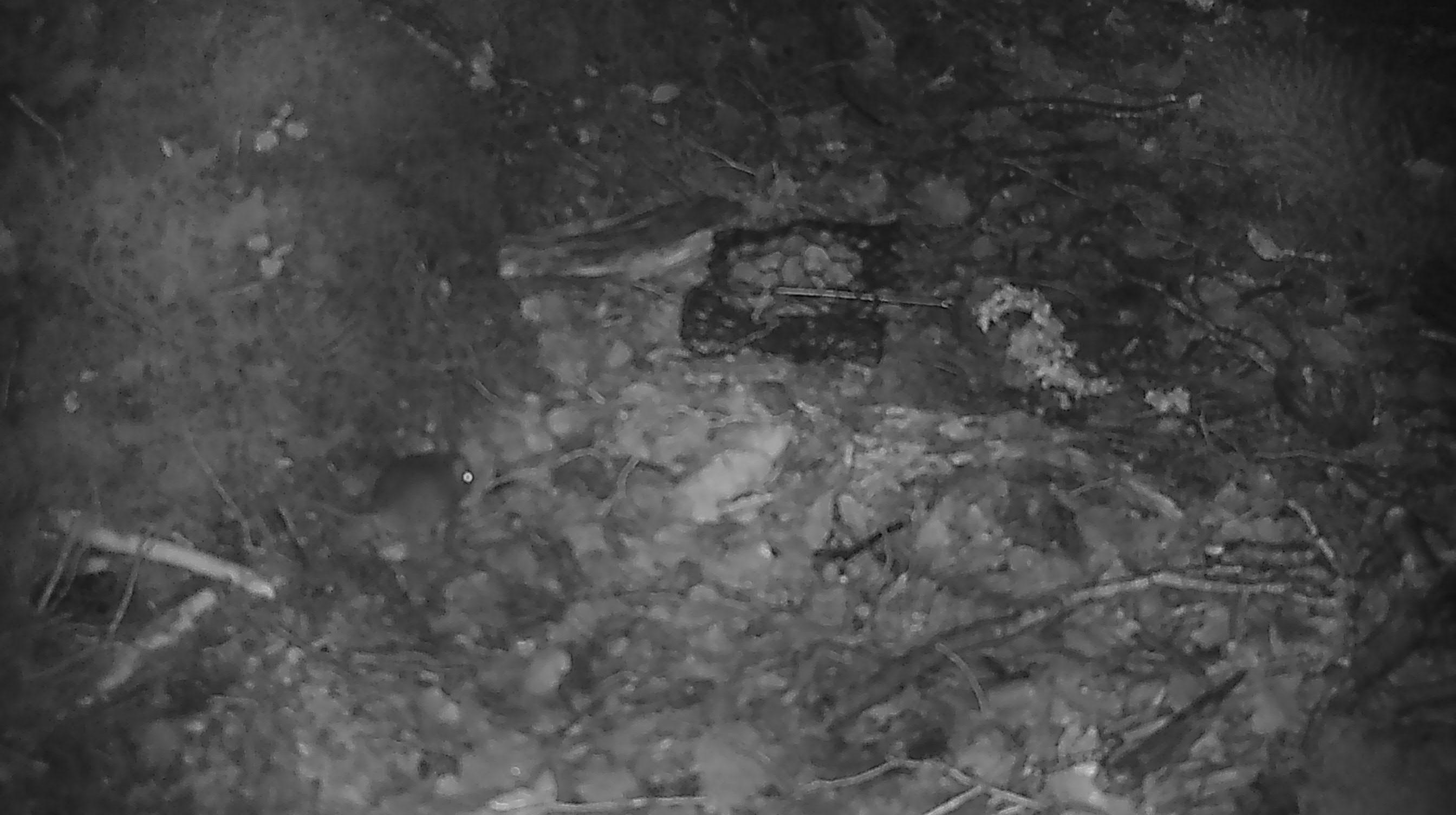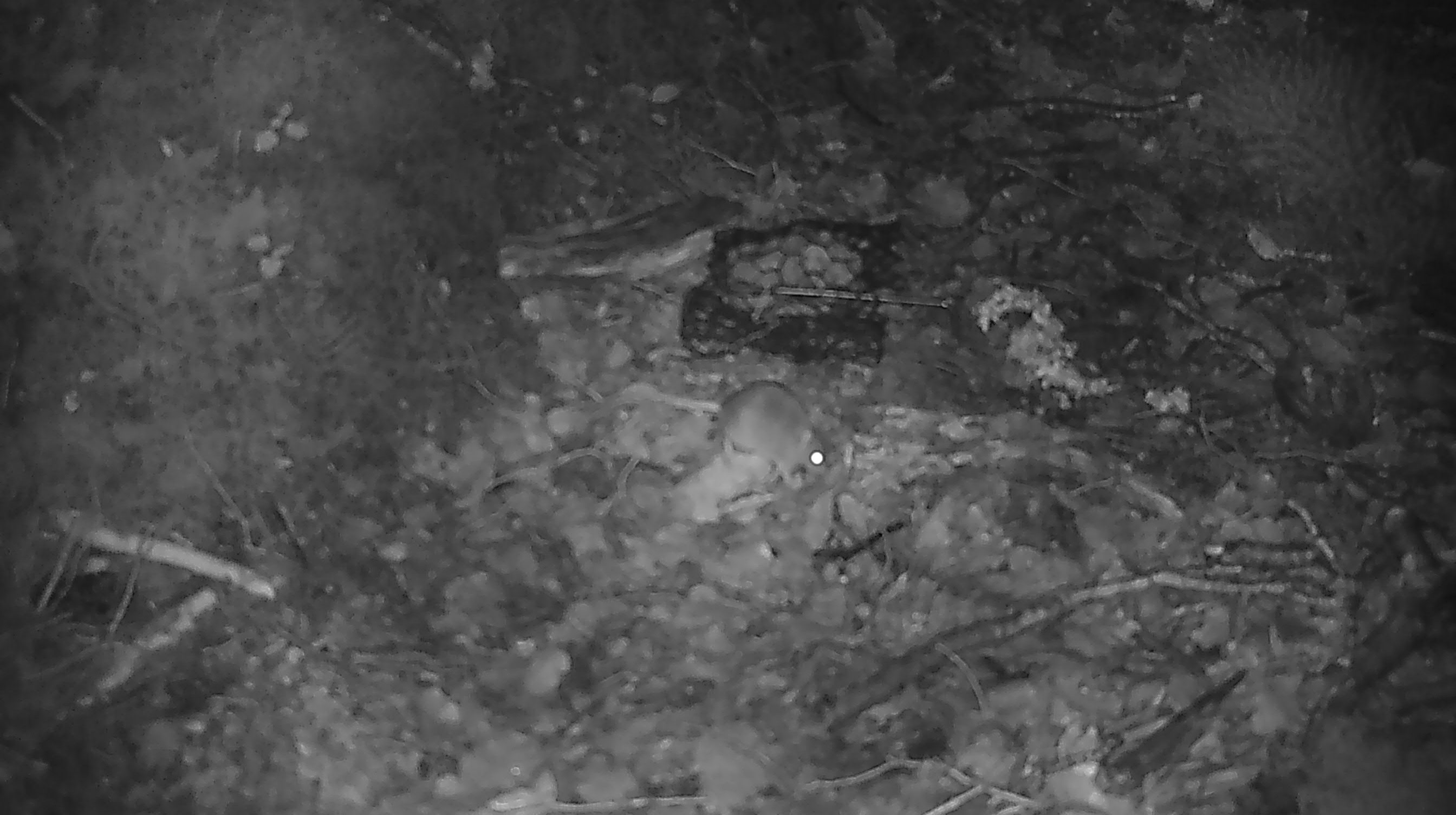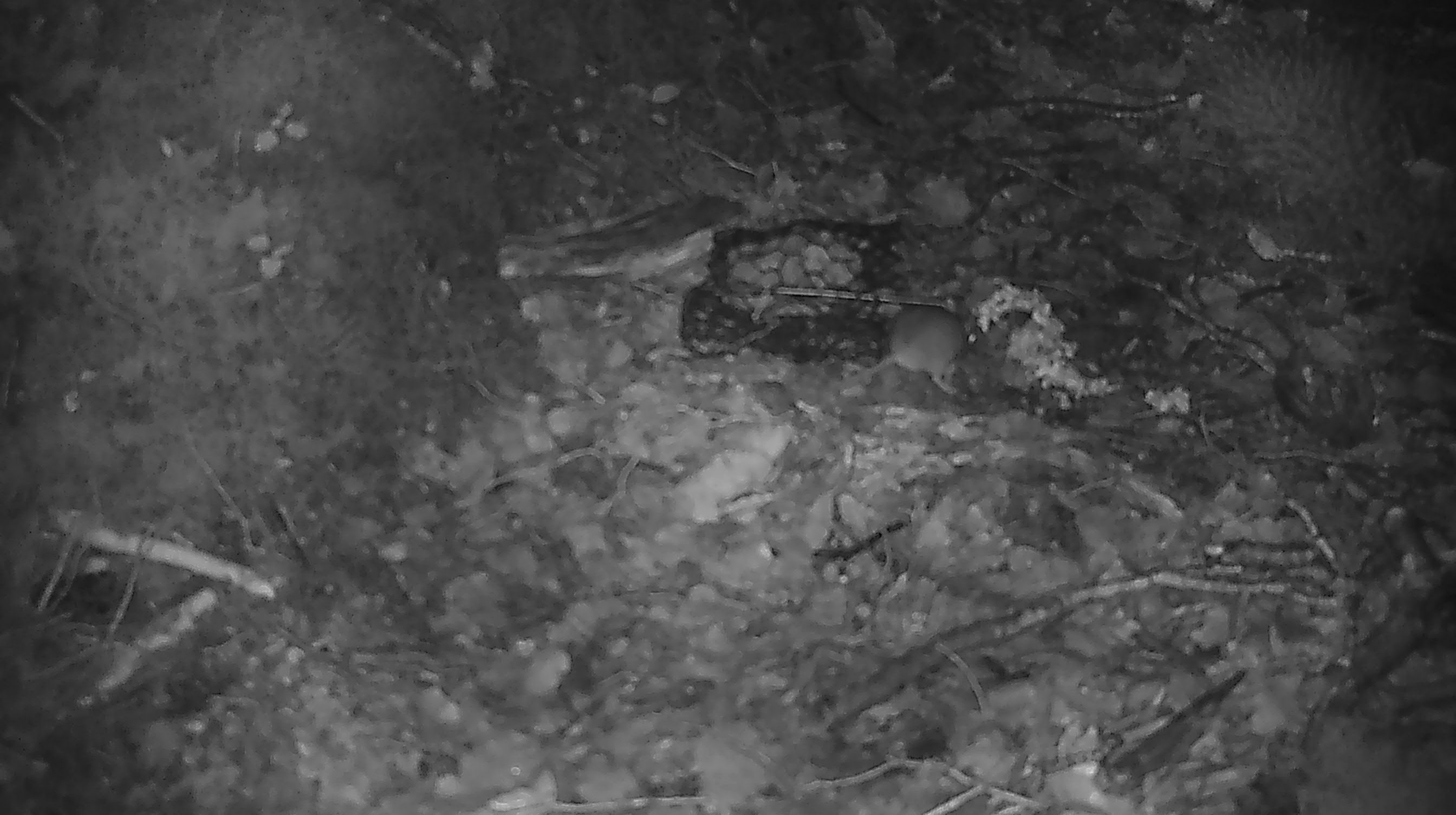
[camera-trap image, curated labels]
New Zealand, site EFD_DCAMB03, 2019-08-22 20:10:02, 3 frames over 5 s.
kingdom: Animalia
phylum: Chordata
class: Mammalia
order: Rodentia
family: Muridae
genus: Mus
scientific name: Mus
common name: mouse